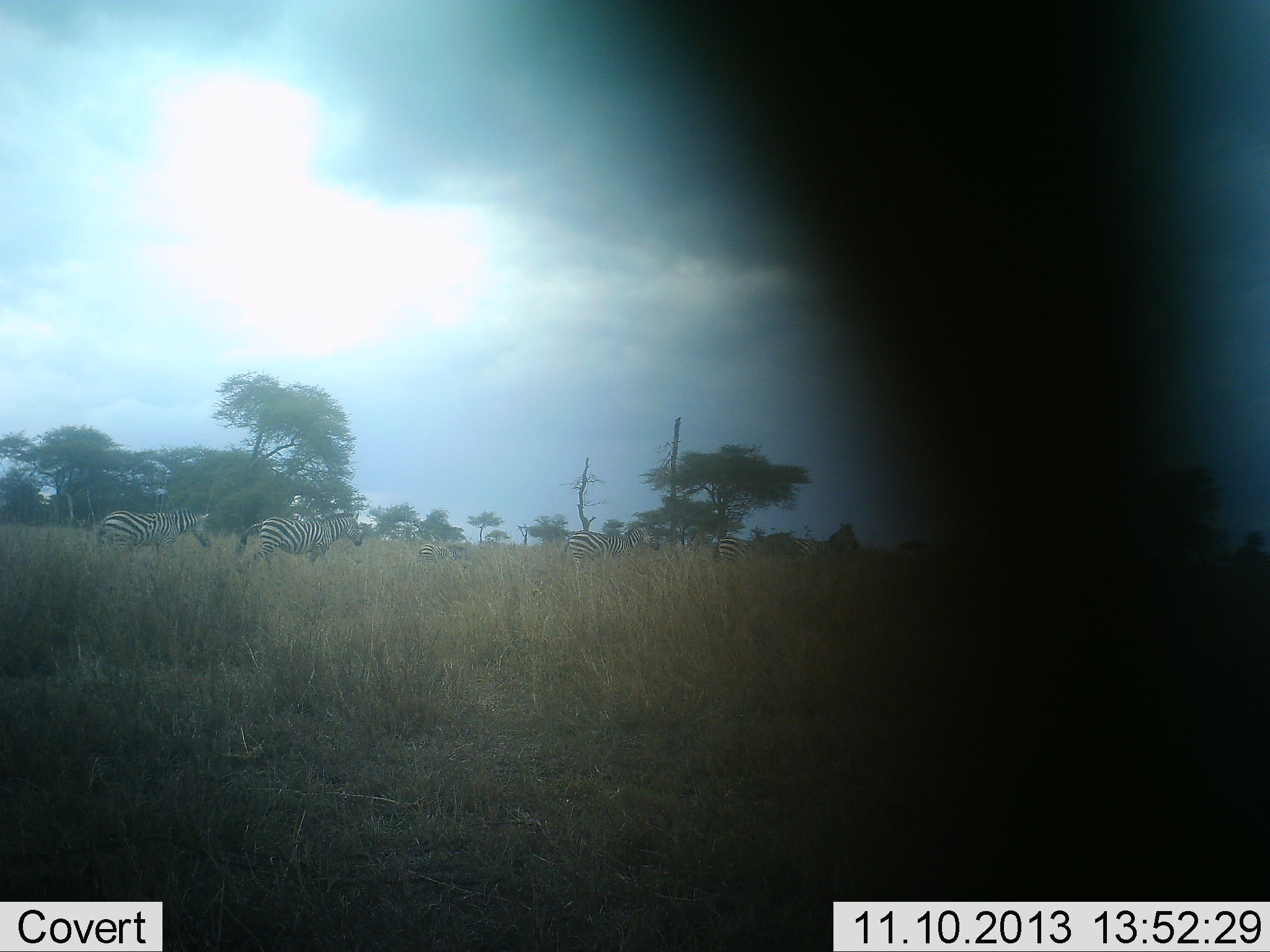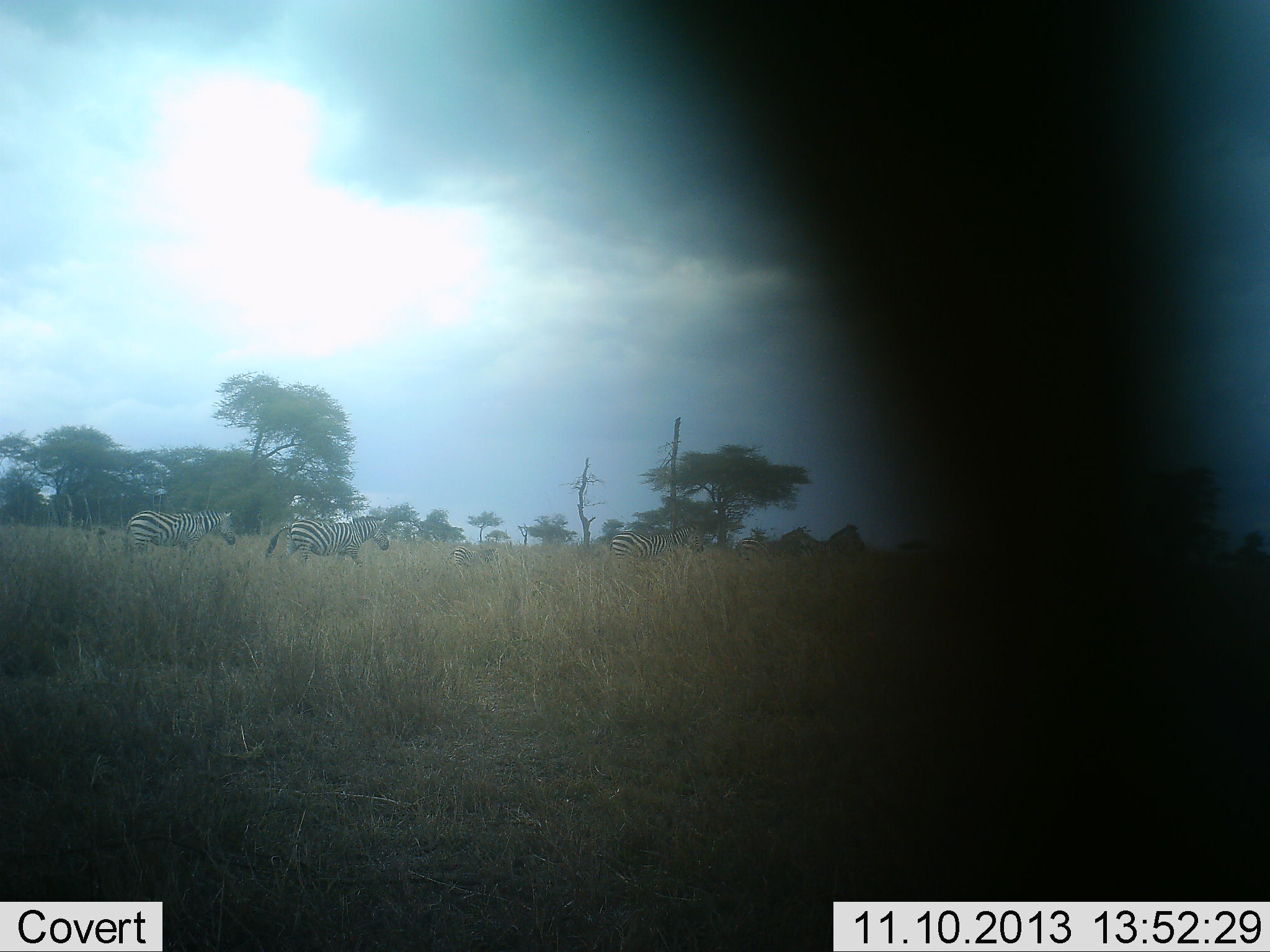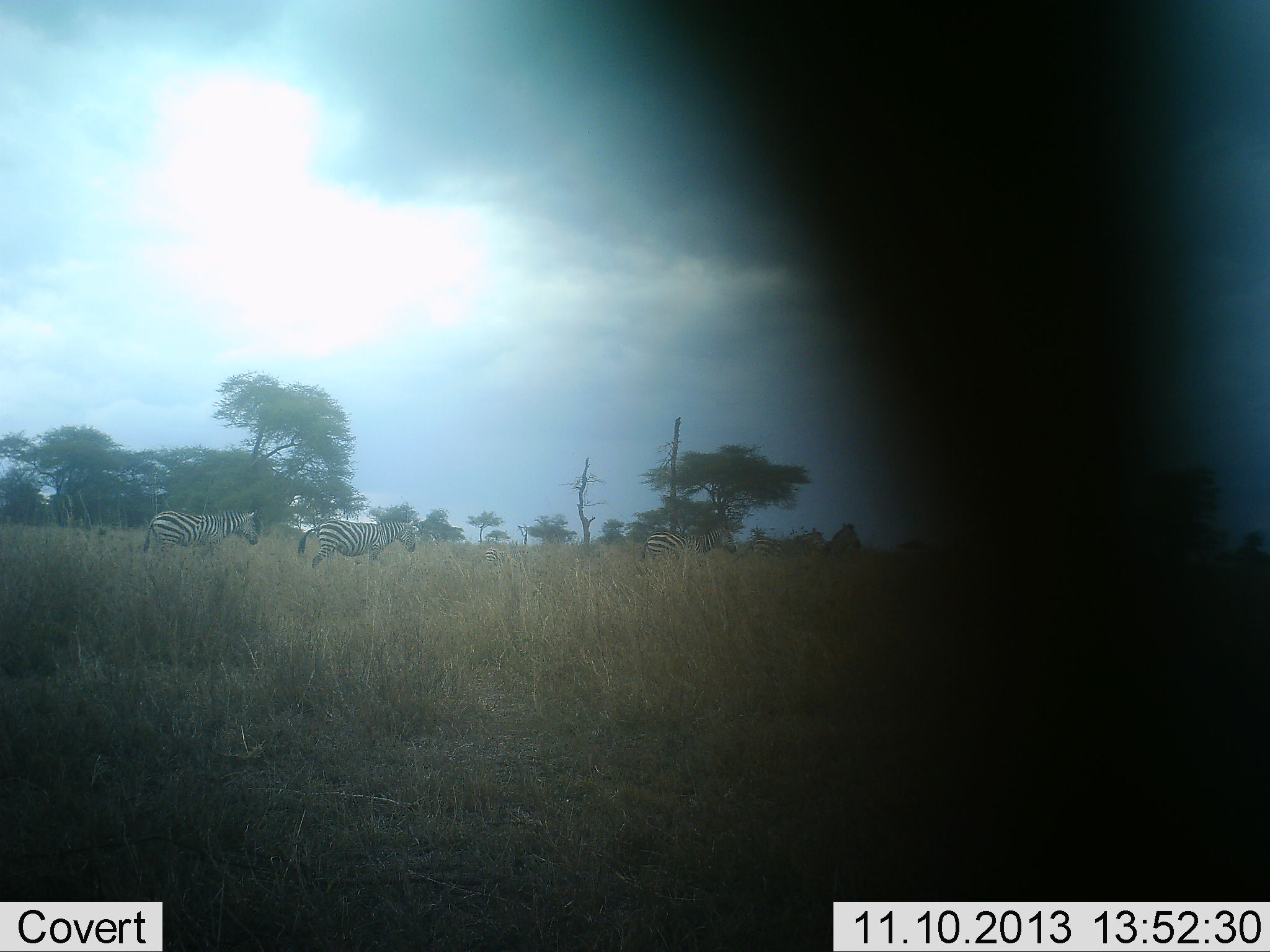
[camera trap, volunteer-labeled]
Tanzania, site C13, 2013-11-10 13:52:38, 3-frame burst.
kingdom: Animalia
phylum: Chordata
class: Mammalia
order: Perissodactyla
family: Equidae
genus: Equus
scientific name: Equus quagga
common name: plains zebra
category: zebra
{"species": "zebra (plains zebra) (Equus quagga)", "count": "6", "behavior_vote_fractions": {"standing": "0%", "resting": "0%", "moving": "100%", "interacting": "0%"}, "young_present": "27%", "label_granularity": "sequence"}